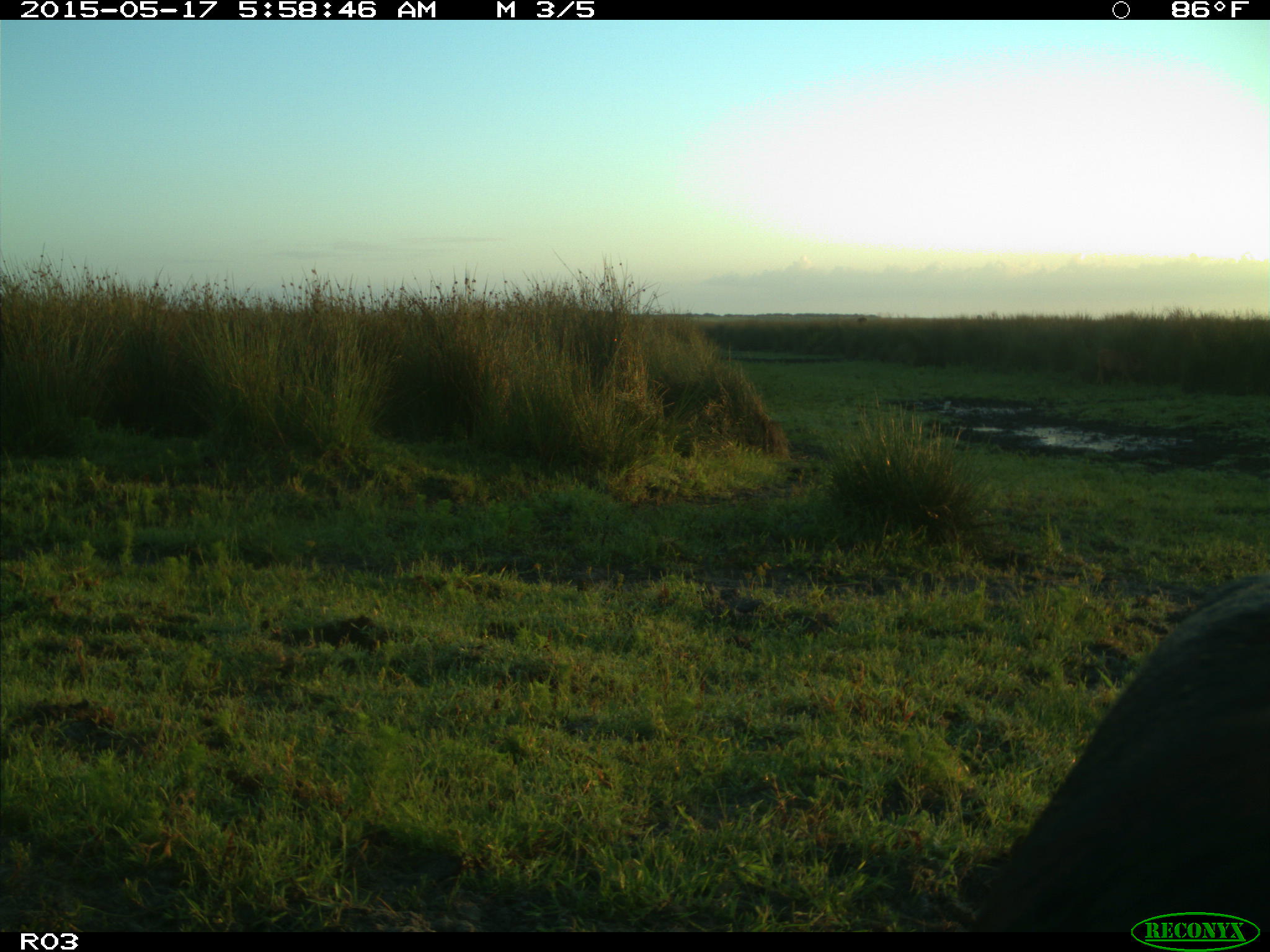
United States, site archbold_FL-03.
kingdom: Animalia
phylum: Chordata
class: Mammalia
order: Artiodactyla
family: Bovidae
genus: Bos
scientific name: Bos taurus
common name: domestic cow